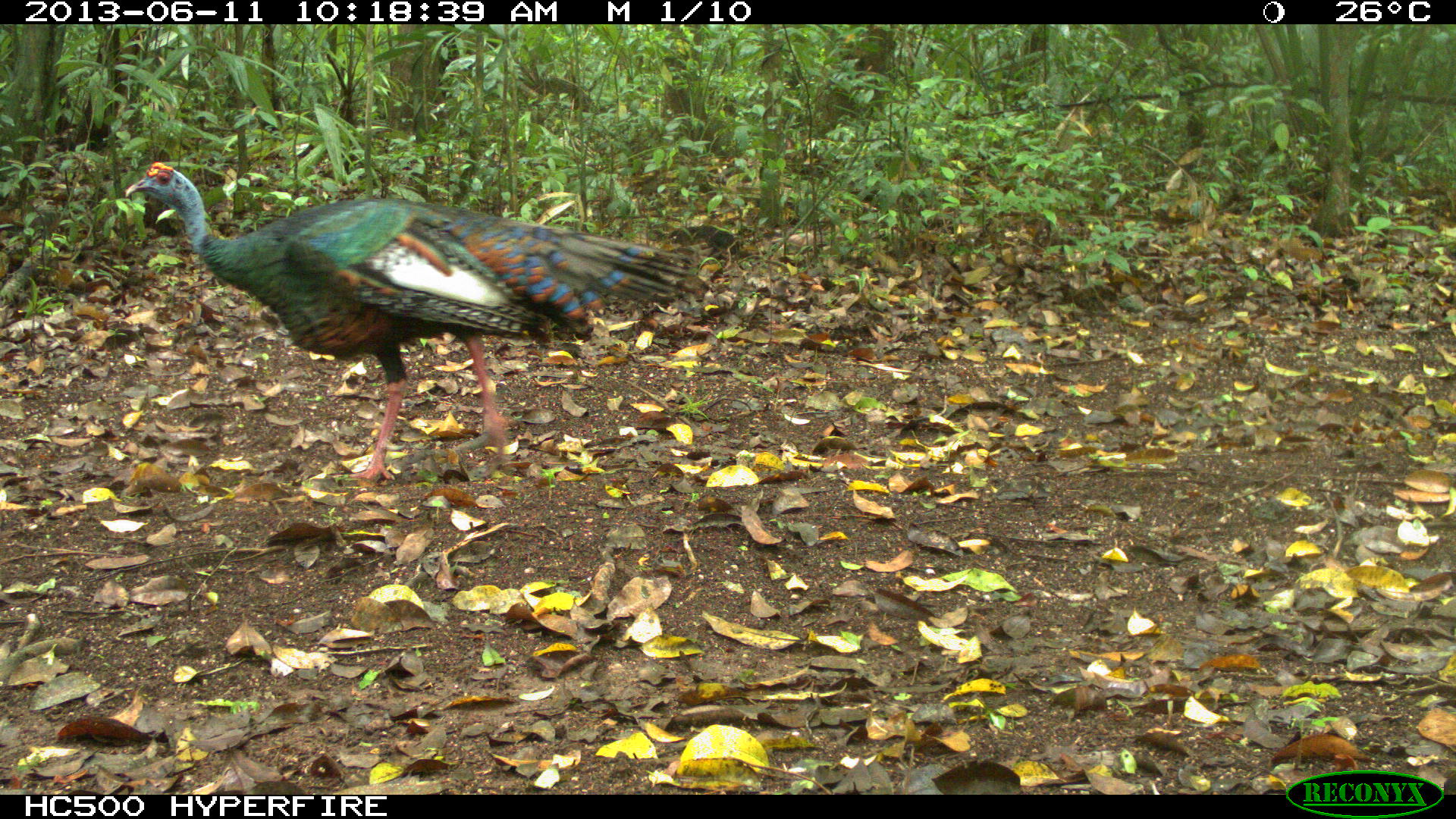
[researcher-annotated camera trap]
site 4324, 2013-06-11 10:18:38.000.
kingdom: Animalia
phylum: Chordata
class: Aves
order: Galliformes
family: Phasianidae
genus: Meleagris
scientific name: Meleagris ocellata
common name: ocellated turkey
Meleagris ocellata (ocellated turkey), count 1, sex male.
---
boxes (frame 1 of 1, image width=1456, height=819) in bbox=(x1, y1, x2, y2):
meleagris ocellata: bbox=(121, 159, 694, 478)